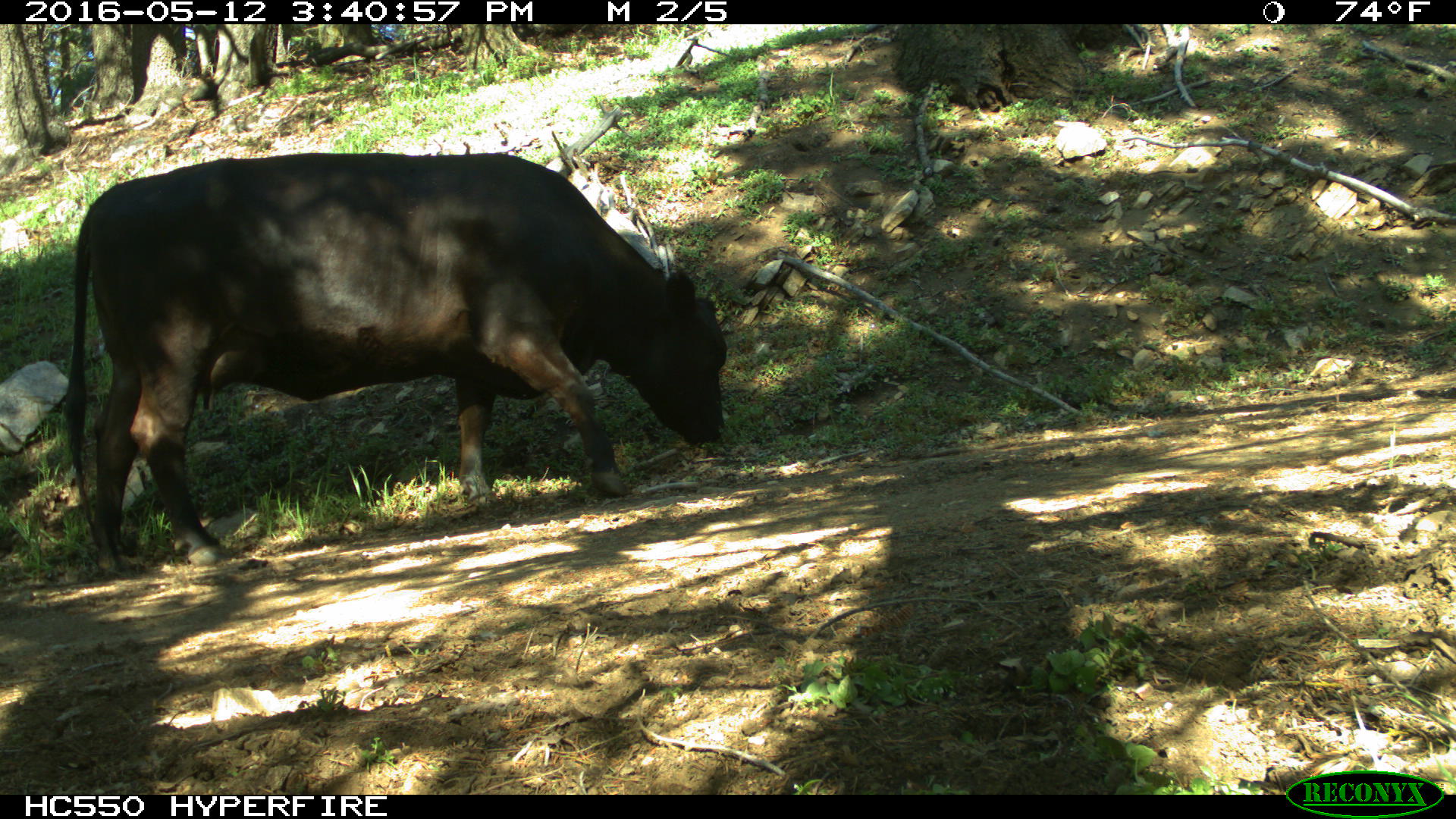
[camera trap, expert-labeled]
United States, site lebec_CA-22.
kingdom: Animalia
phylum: Chordata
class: Mammalia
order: Artiodactyla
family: Bovidae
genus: Bos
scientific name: Bos taurus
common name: domestic cow